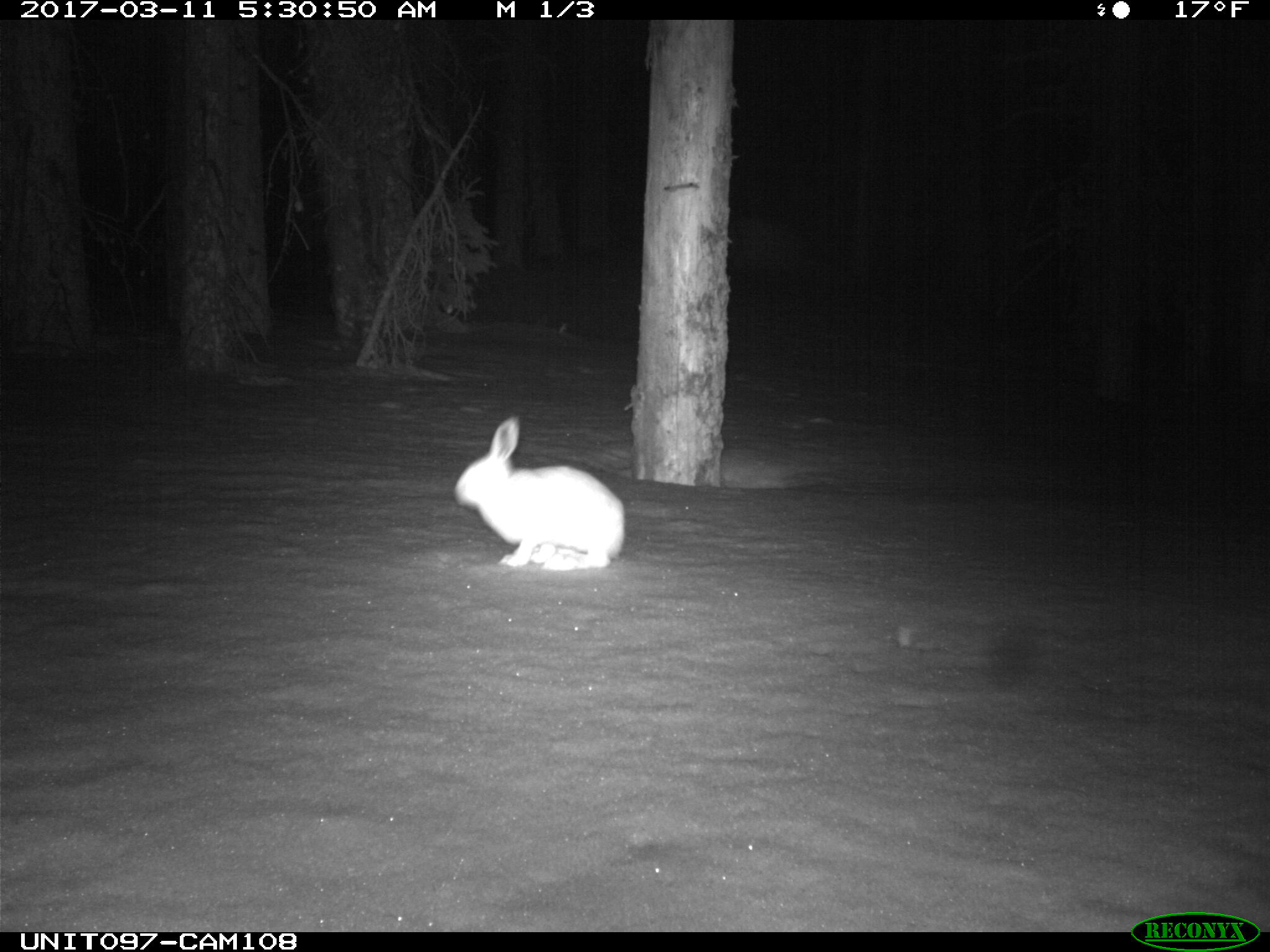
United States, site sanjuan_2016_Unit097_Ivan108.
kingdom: Animalia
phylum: Chordata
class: Mammalia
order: Lagomorpha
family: Leporidae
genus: Lepus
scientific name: Lepus americanus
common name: snowshoe hare